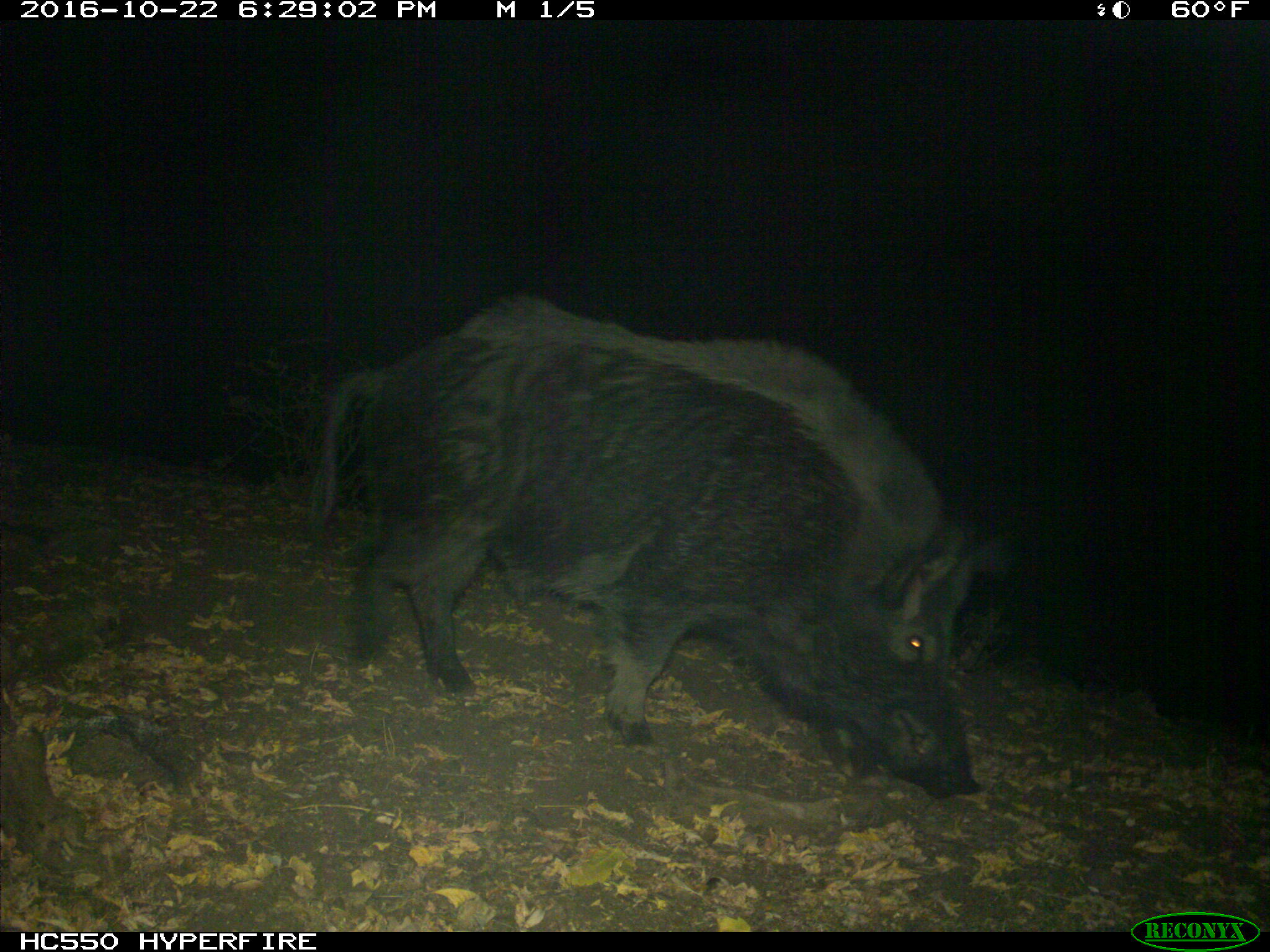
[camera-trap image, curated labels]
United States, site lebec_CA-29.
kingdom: Animalia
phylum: Chordata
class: Mammalia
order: Artiodactyla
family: Suidae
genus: Sus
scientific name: Sus scrofa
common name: wild boar